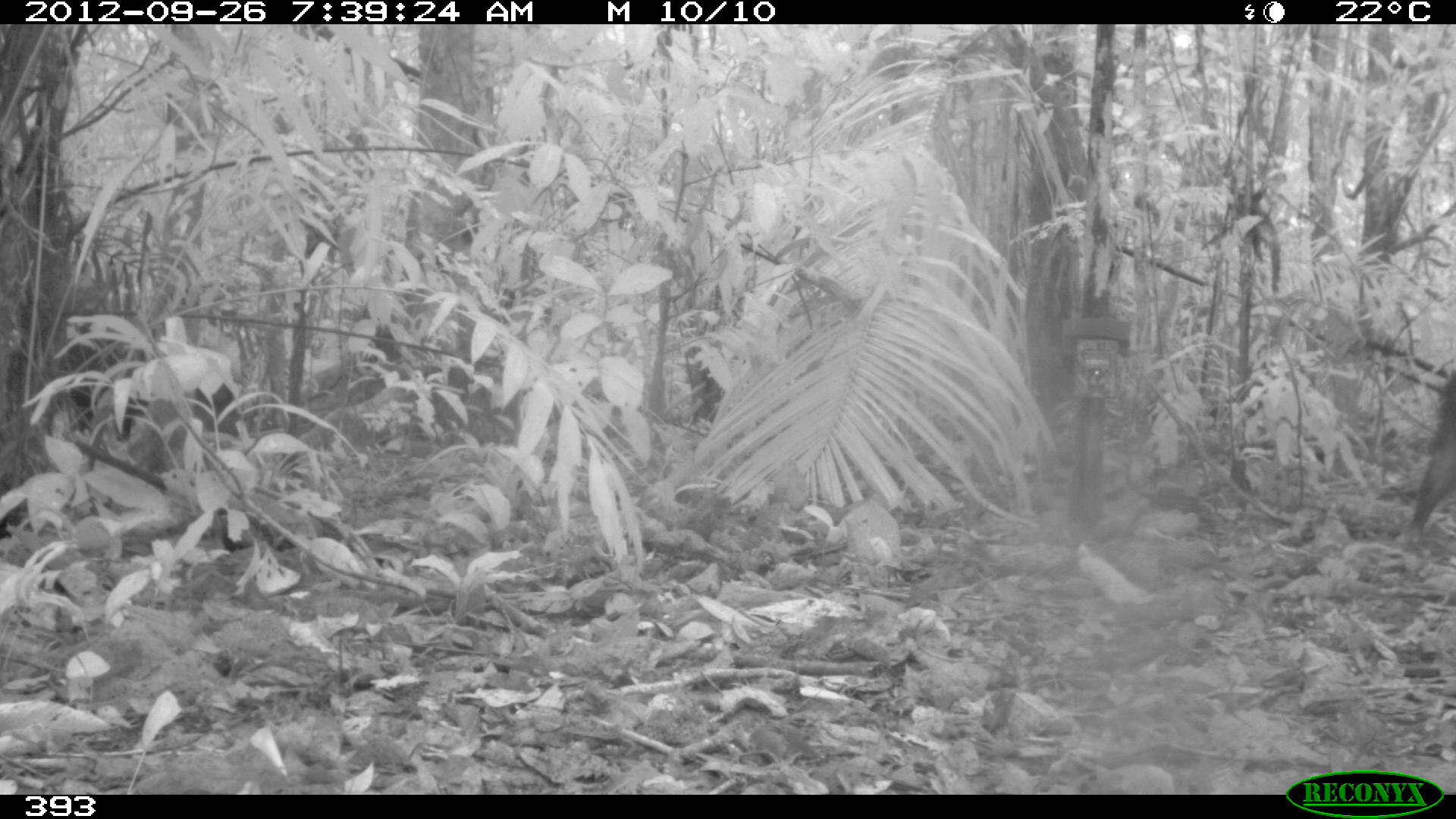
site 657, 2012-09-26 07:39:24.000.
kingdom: Animalia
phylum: Chordata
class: Mammalia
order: Artiodactyla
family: Tayassuidae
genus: Tayassu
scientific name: Tayassu pecari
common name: white-lipped peccary